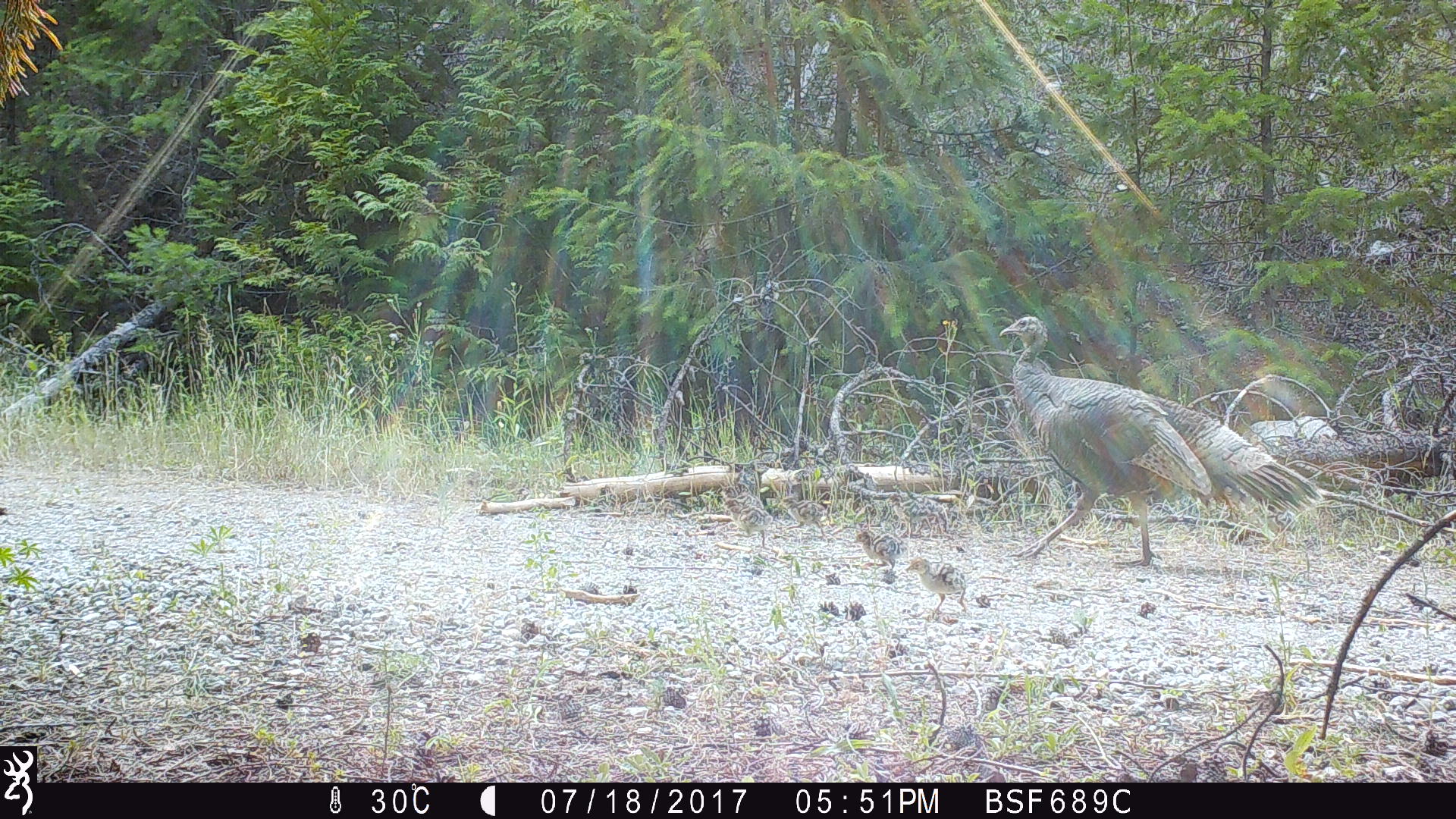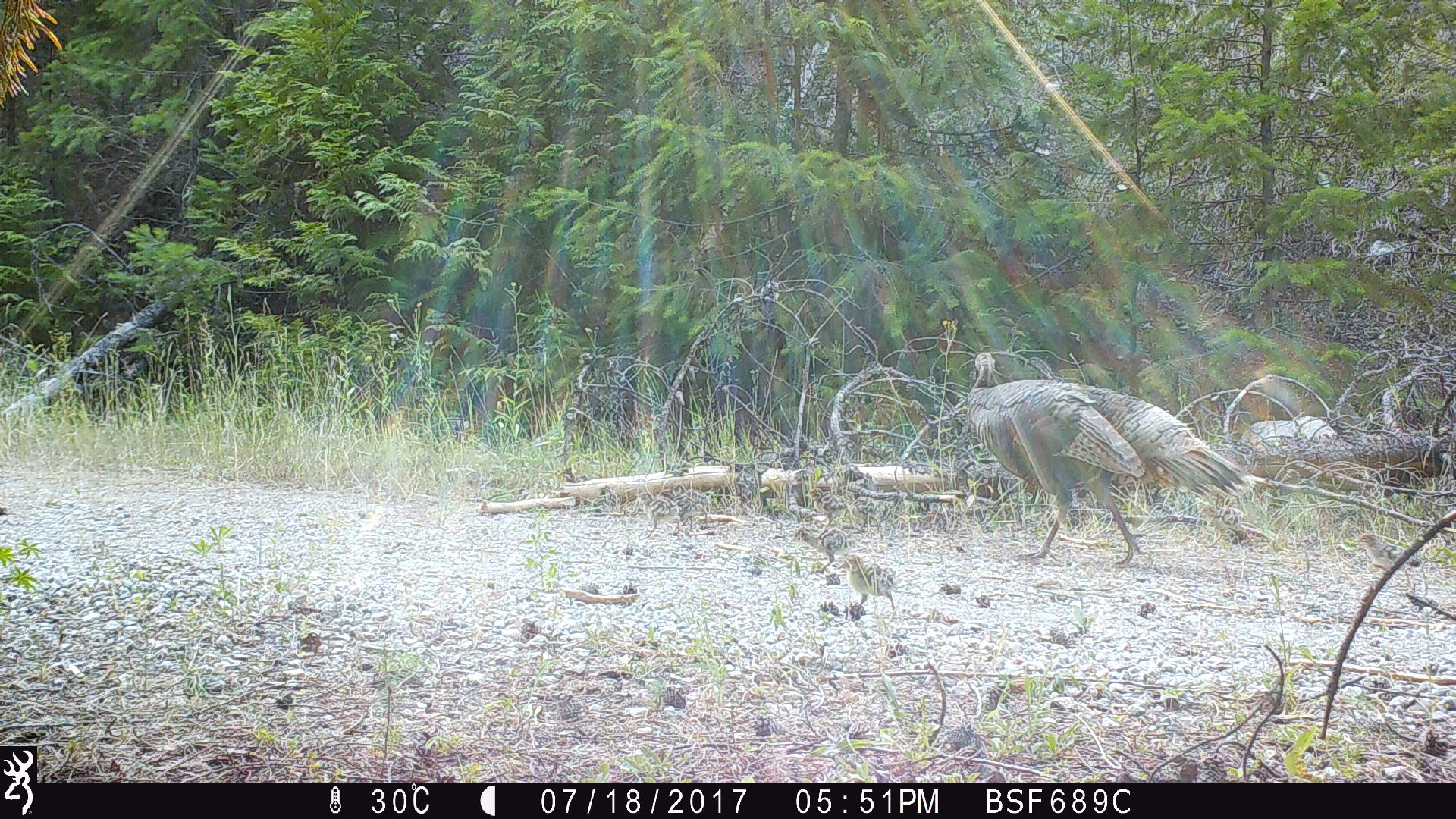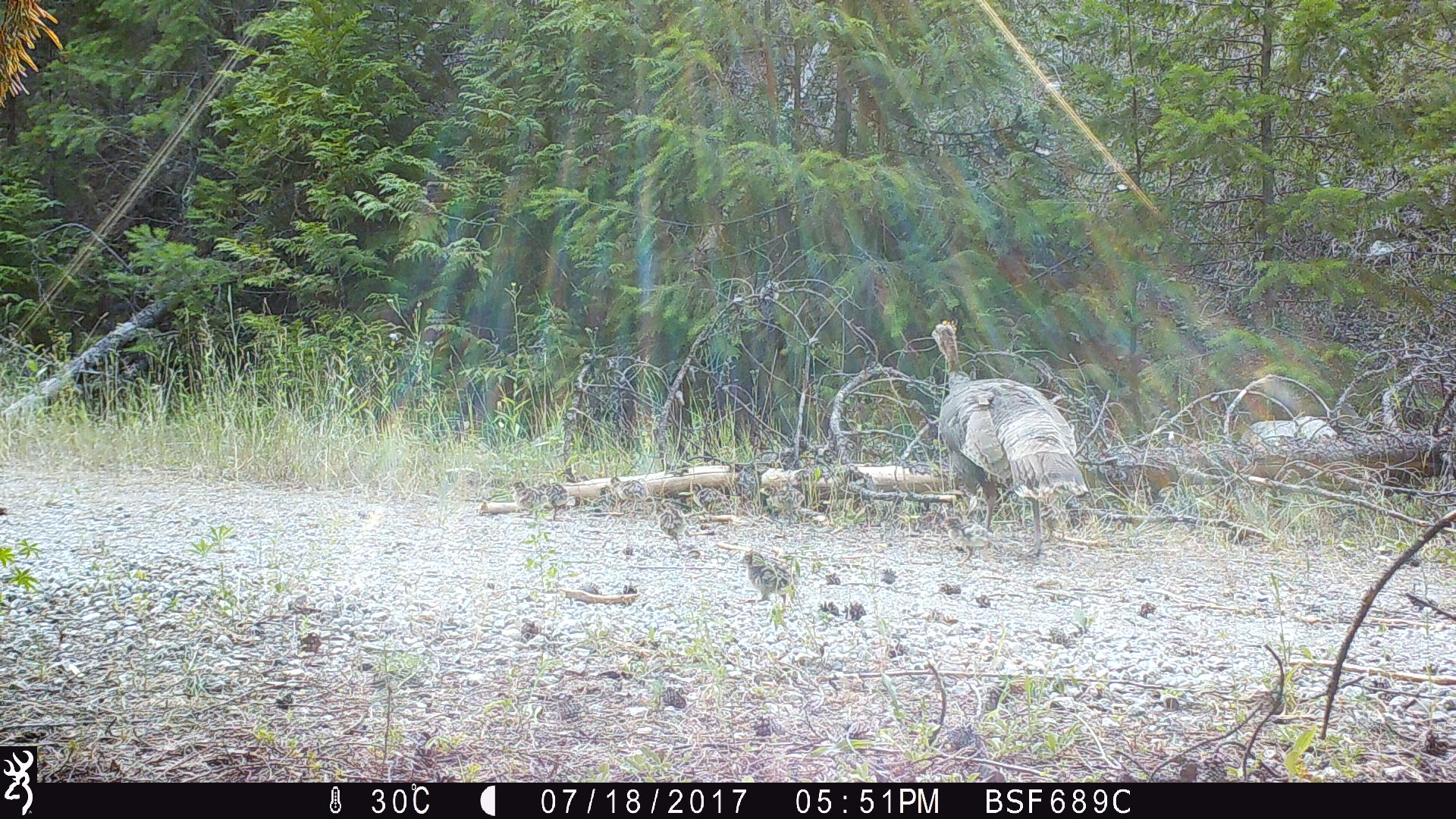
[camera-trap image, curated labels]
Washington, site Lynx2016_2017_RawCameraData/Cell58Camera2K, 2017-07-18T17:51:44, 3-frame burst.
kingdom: Animalia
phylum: Chordata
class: Aves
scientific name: Aves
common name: birds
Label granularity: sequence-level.